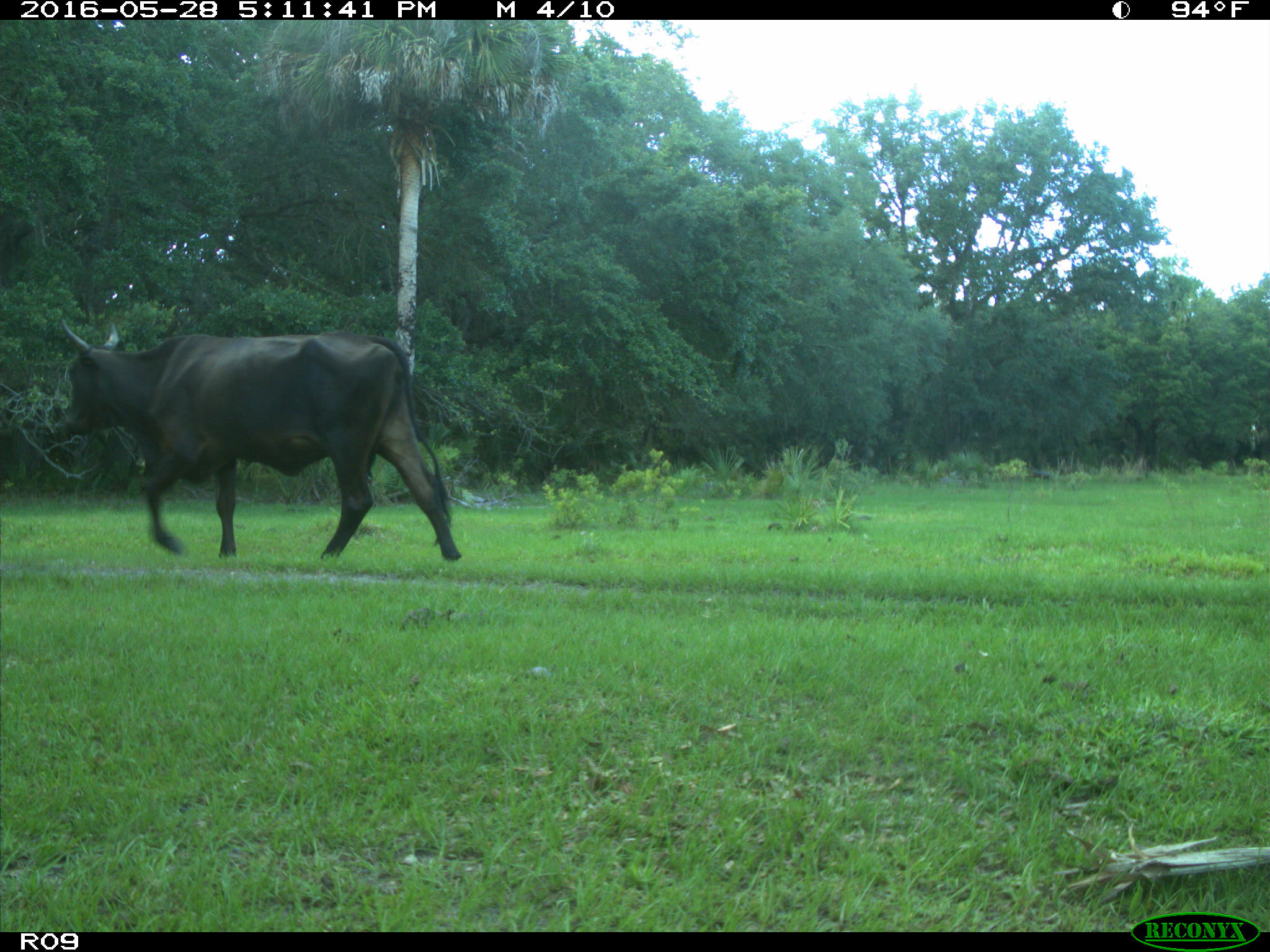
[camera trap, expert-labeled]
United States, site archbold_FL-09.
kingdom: Animalia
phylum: Chordata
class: Mammalia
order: Artiodactyla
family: Bovidae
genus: Bos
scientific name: Bos taurus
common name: domestic cow